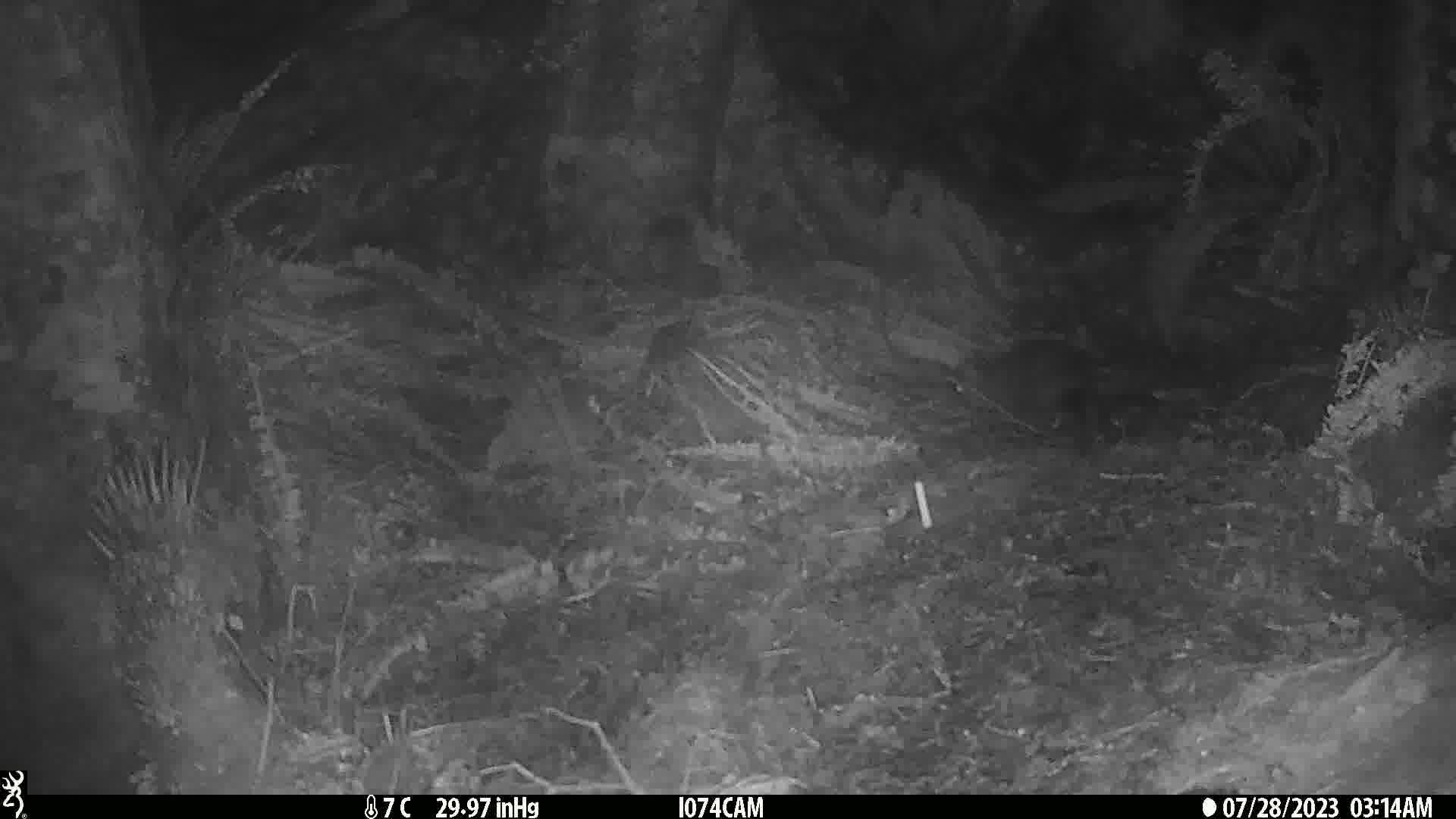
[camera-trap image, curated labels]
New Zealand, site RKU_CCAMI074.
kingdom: Animalia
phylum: Chordata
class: Mammalia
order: Diprotodontia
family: Phalangeridae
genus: Trichosurus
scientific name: Trichosurus vulpecula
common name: common brushtail possum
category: possum